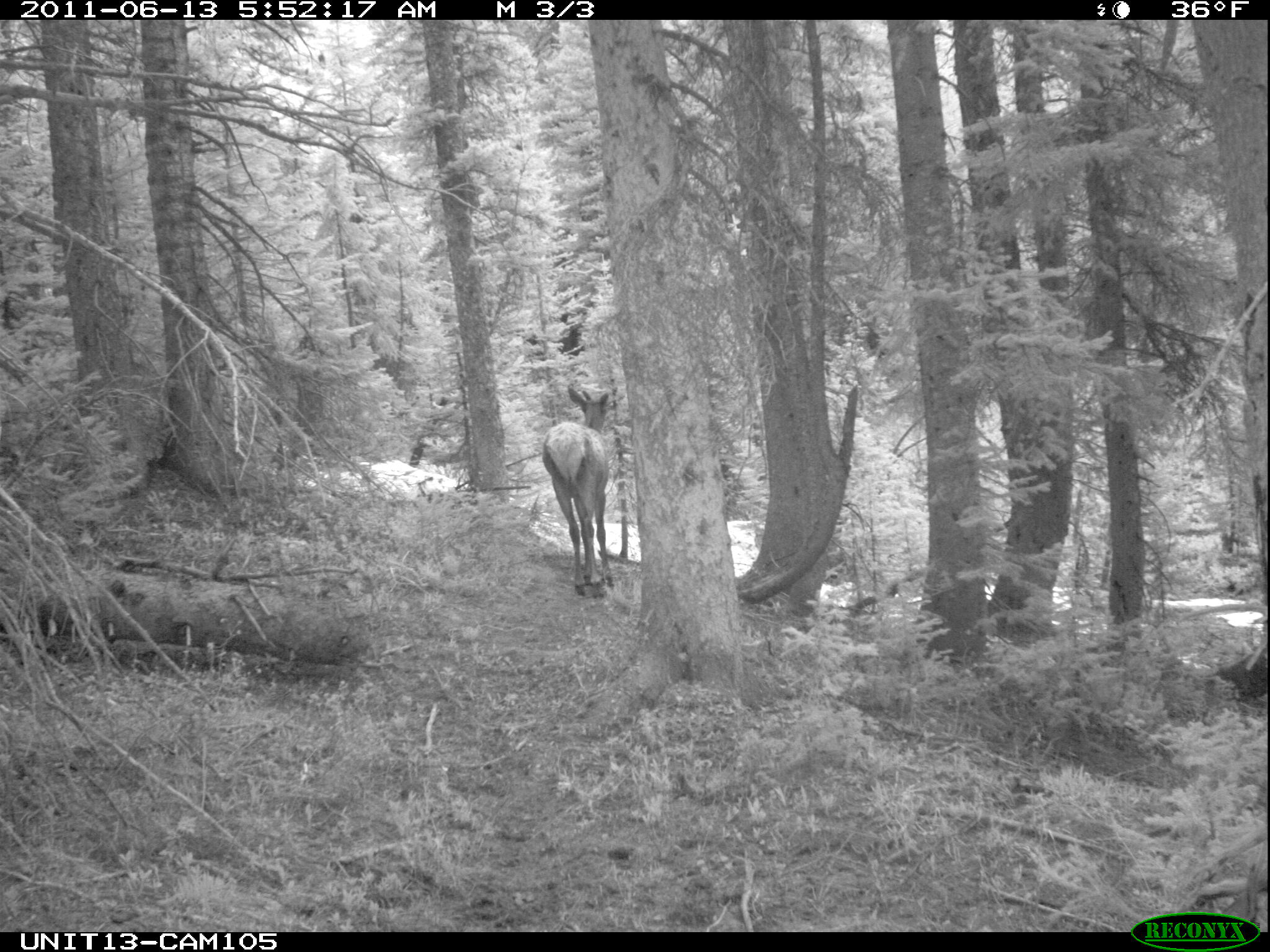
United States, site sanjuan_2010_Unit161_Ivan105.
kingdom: Animalia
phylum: Chordata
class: Mammalia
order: Artiodactyla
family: Cervidae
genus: Cervus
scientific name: Cervus elaphus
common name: red deer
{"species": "Cervus elaphus (red deer)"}